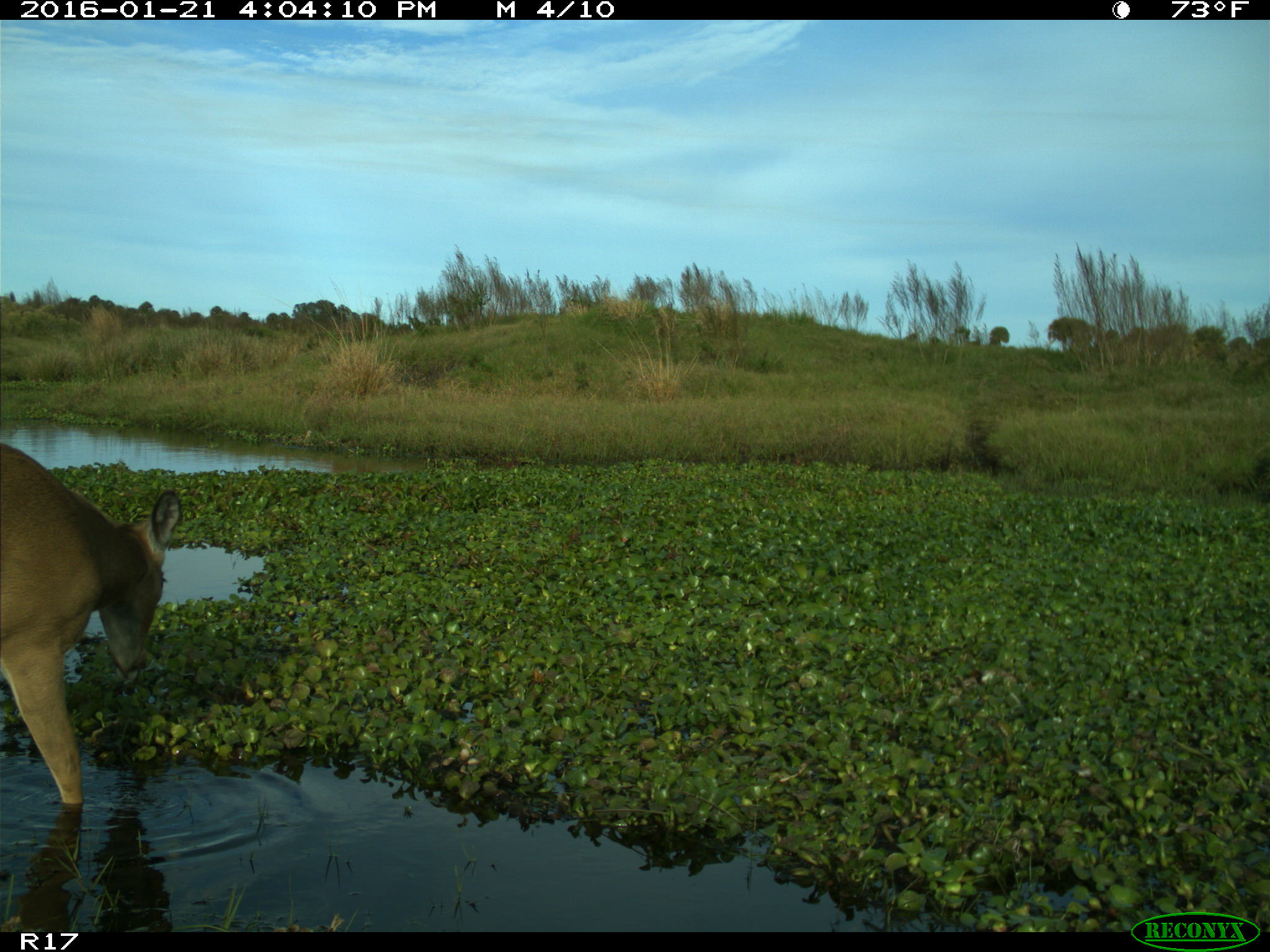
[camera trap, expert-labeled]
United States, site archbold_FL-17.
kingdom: Animalia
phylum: Chordata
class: Mammalia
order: Artiodactyla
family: Cervidae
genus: Odocoileus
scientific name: Odocoileus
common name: deer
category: unidentified deer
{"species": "unidentified deer (deer) (Odocoileus)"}